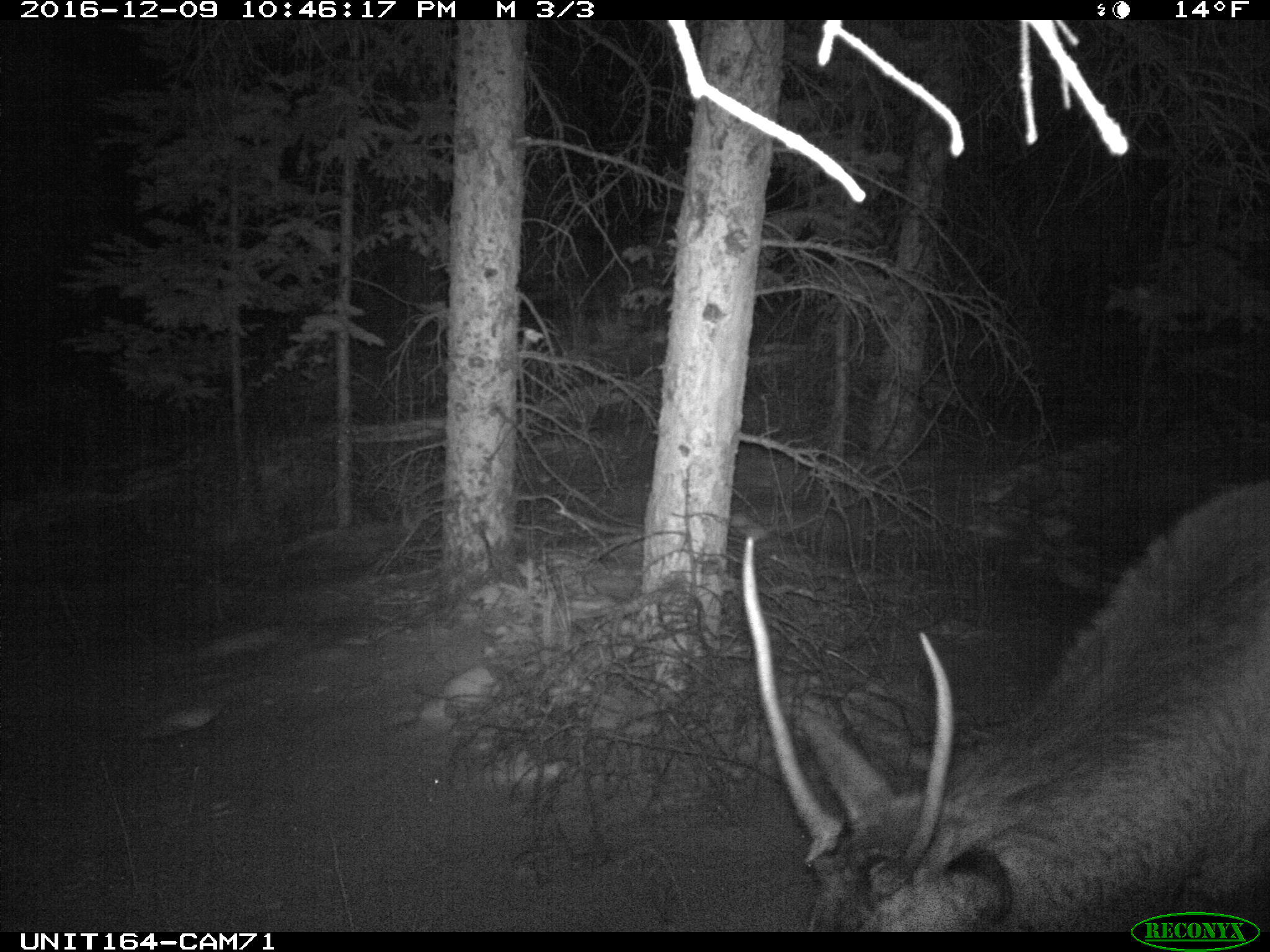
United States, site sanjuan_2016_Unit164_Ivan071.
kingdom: Animalia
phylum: Chordata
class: Mammalia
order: Artiodactyla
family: Cervidae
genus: Cervus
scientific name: Cervus elaphus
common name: red deer